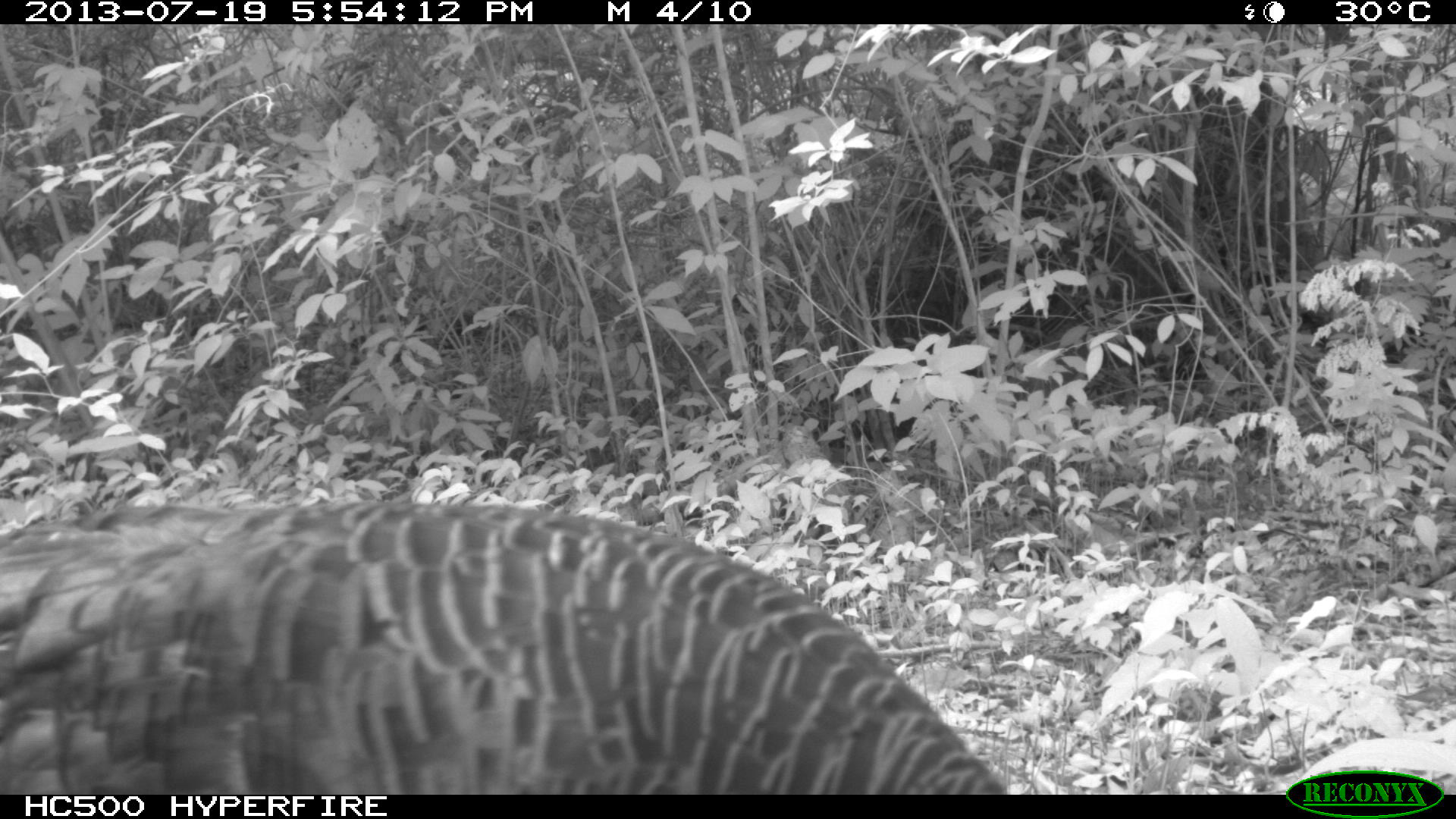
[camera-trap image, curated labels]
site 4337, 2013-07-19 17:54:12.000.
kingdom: Animalia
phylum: Chordata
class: Aves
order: Galliformes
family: Phasianidae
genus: Meleagris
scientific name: Meleagris ocellata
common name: ocellated turkey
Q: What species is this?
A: Meleagris ocellata (ocellated turkey).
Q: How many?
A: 1.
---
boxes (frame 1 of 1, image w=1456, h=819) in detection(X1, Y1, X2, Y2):
meleagris ocellata: detection(0, 499, 1007, 792)